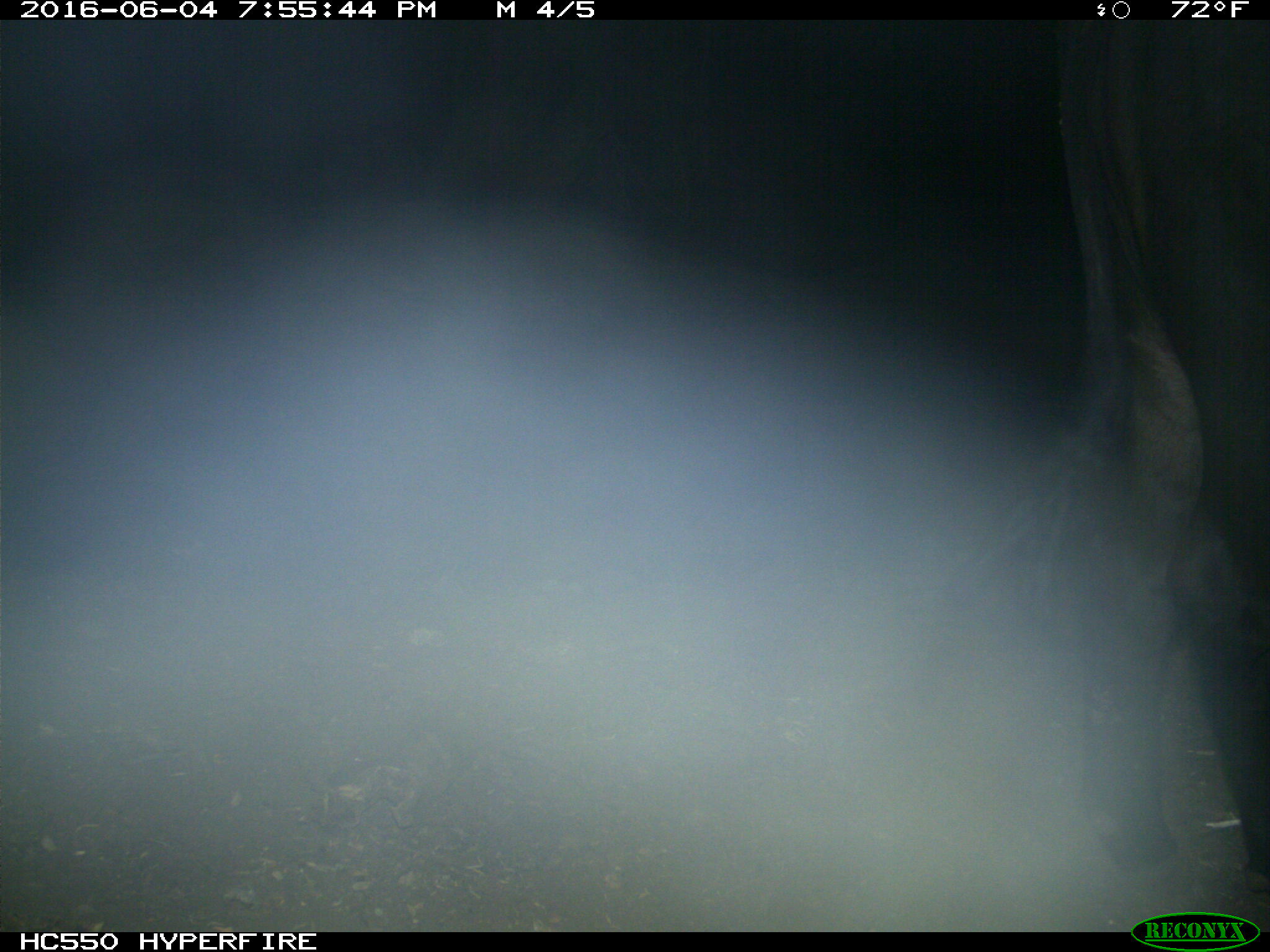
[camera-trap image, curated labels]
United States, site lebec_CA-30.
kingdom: Animalia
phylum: Chordata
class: Mammalia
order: Artiodactyla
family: Bovidae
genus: Bos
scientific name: Bos taurus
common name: domestic cow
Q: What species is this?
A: Bos taurus (domestic cow).